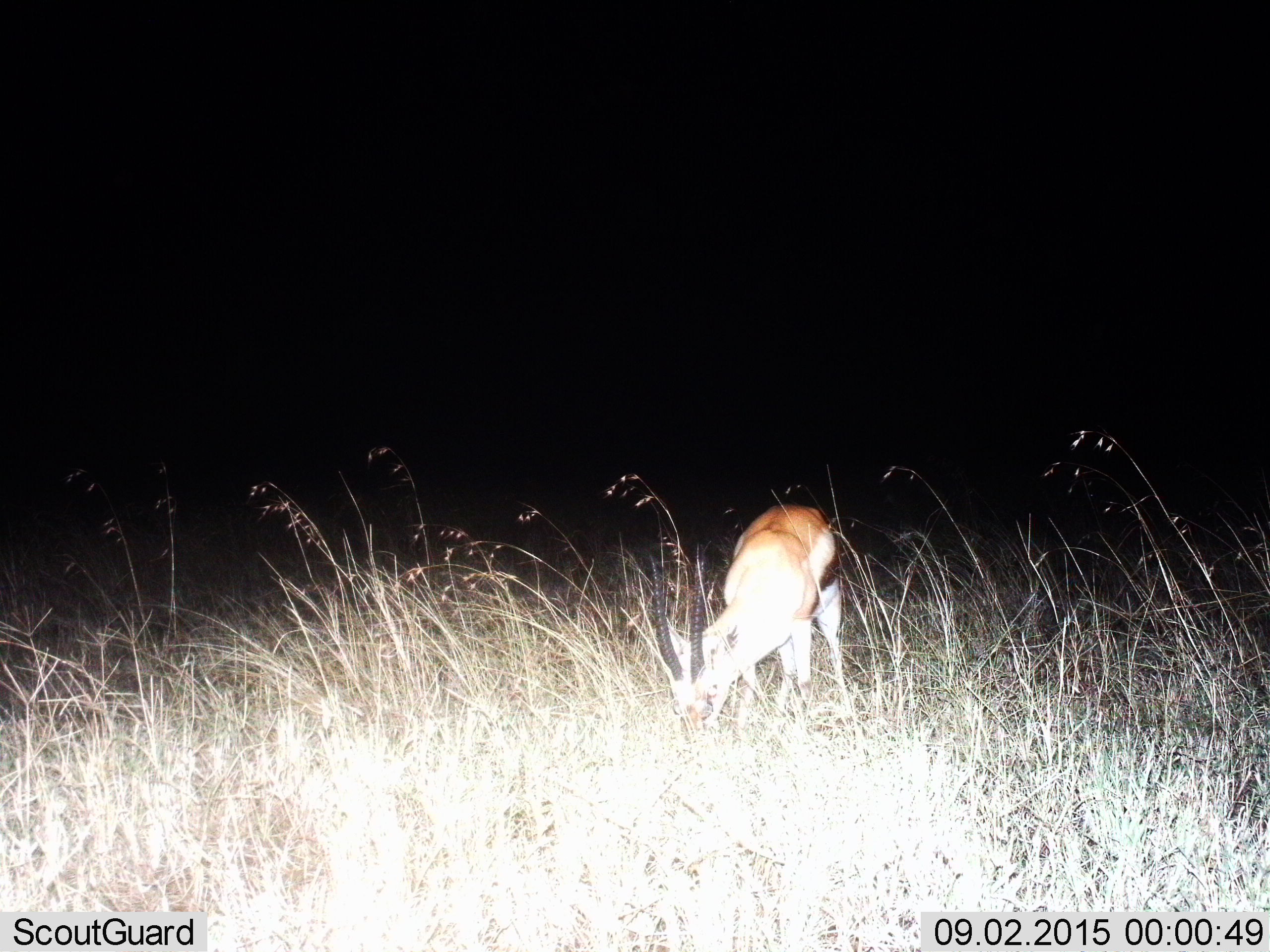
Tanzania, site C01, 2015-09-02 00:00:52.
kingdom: Animalia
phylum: Chordata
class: Mammalia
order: Artiodactyla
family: Bovidae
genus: Eudorcas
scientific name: Eudorcas thomsonii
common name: thomson's gazelle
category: gazellethomsons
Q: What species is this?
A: Gazellethomsons (thomson's gazelle) (Eudorcas thomsonii).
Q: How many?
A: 1.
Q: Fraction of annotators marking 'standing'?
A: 19%.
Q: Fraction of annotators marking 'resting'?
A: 0%.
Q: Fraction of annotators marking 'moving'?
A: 0%.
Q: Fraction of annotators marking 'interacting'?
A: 0%.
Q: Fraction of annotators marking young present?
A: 0%.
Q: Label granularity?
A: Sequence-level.